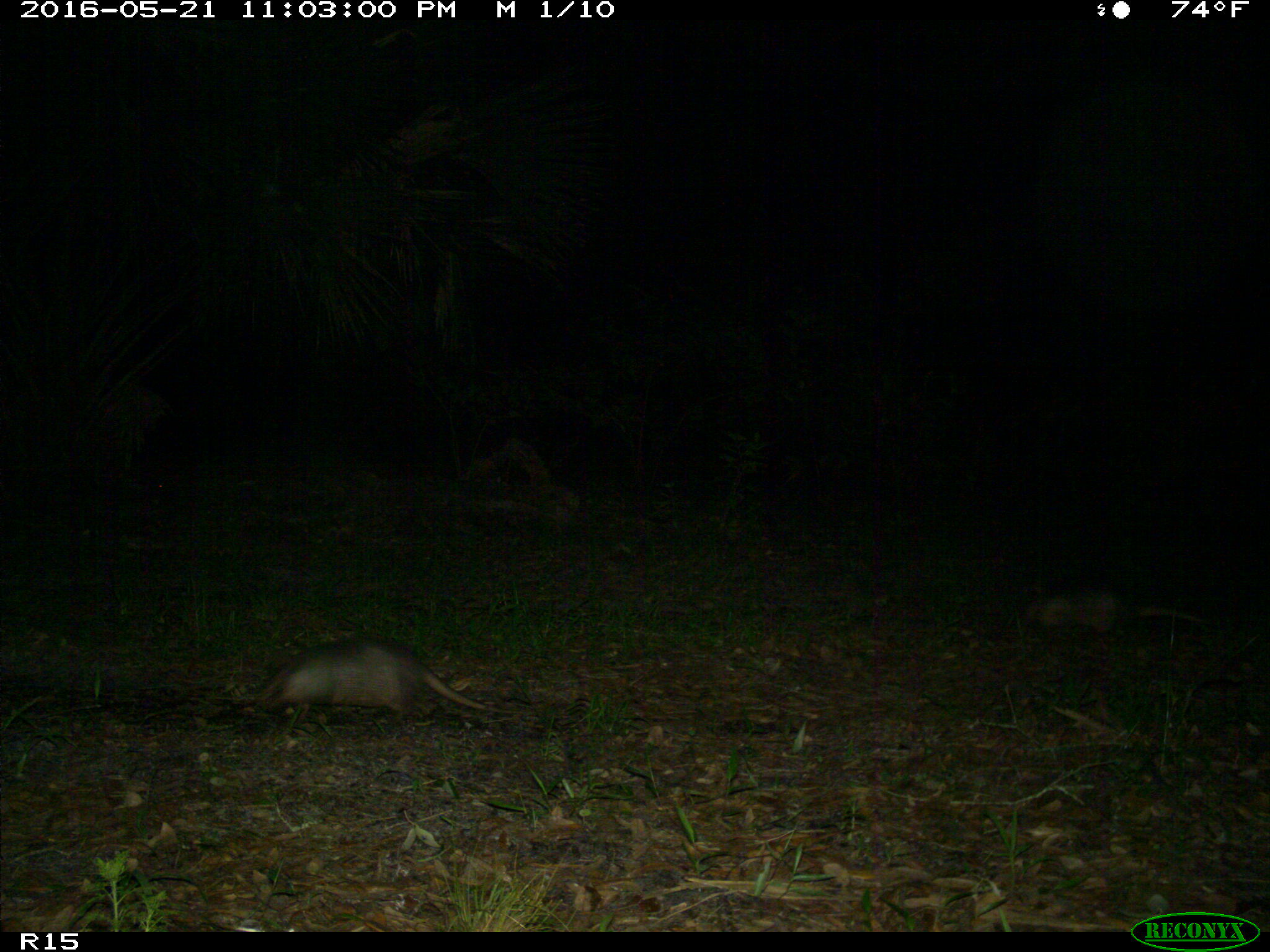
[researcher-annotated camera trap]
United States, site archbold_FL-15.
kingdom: Animalia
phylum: Chordata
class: Mammalia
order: Cingulata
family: Dasypodidae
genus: Dasypus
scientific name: Dasypus novemcinctus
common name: nine-banded armadillo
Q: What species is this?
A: Dasypus novemcinctus (nine-banded armadillo).